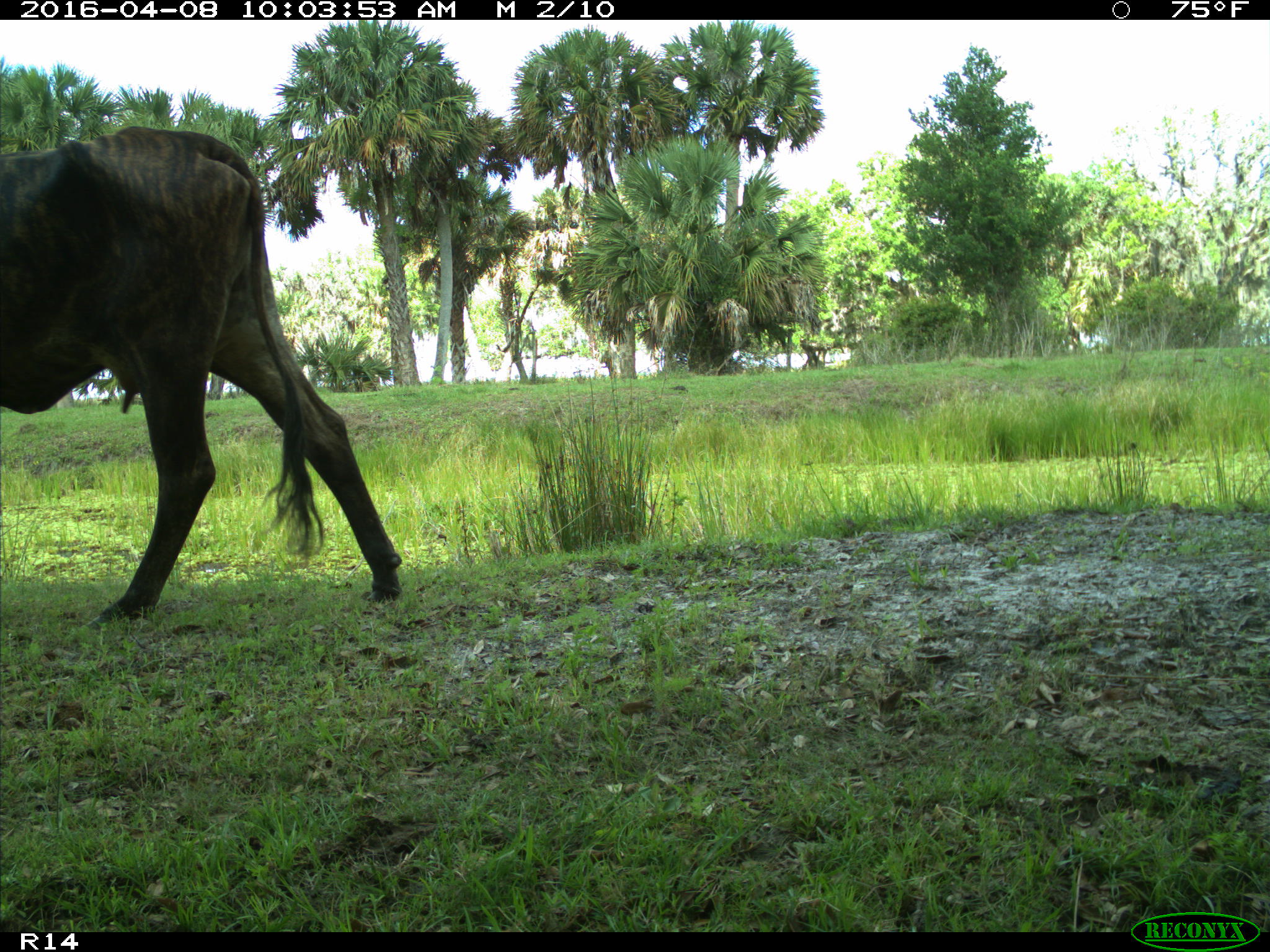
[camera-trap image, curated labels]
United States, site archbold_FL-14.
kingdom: Animalia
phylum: Chordata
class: Mammalia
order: Artiodactyla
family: Bovidae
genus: Bos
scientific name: Bos taurus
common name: domestic cow